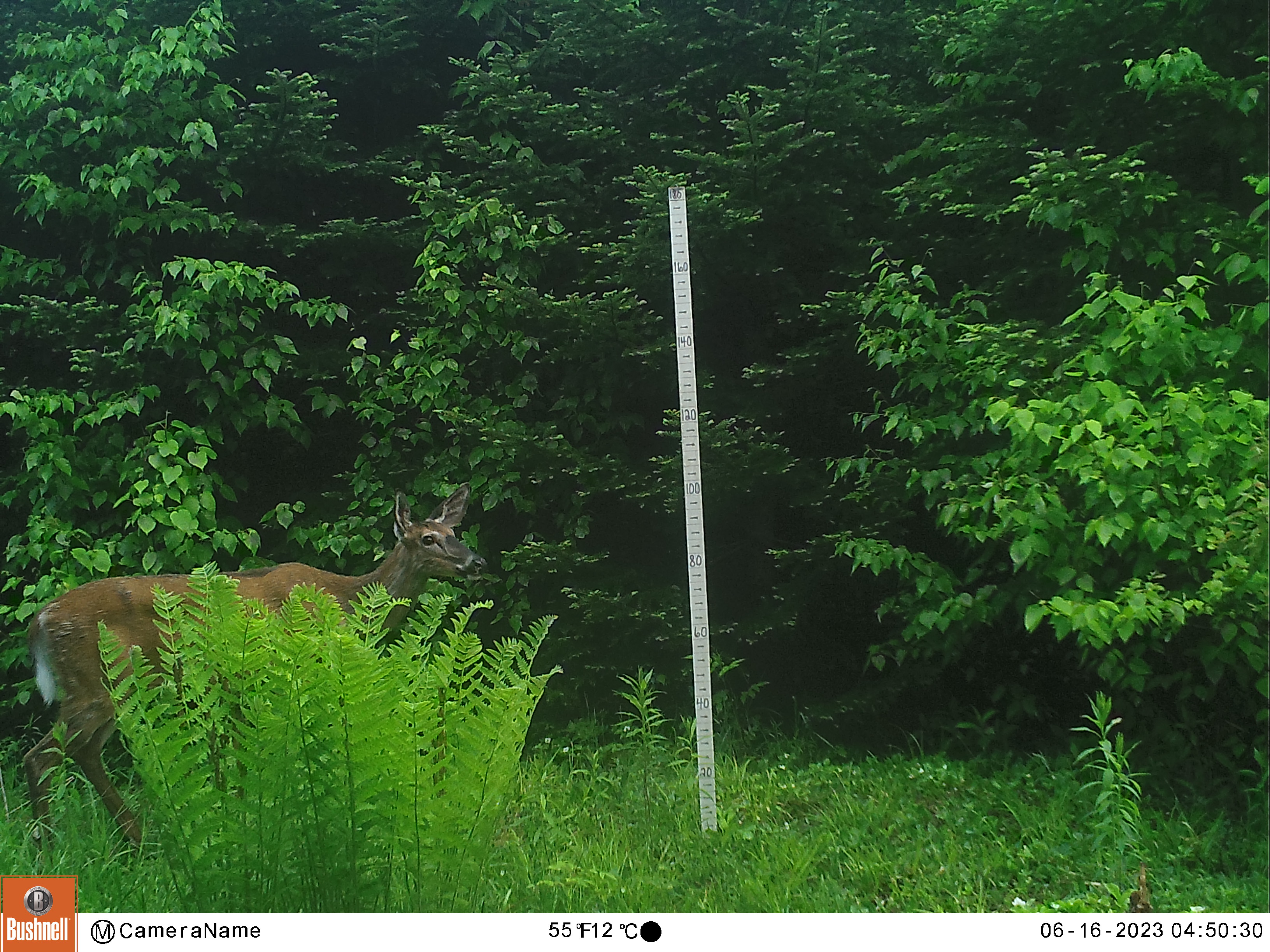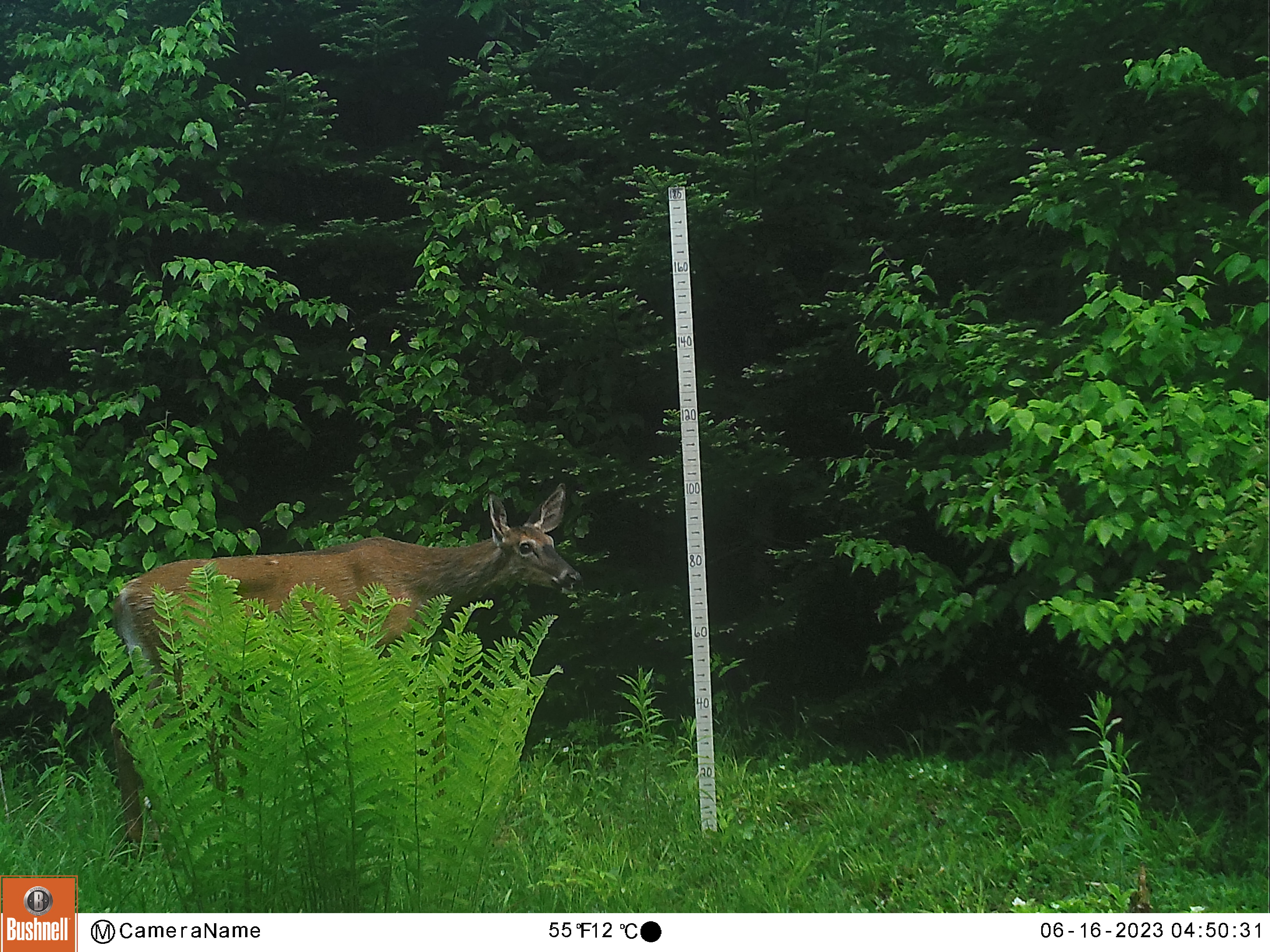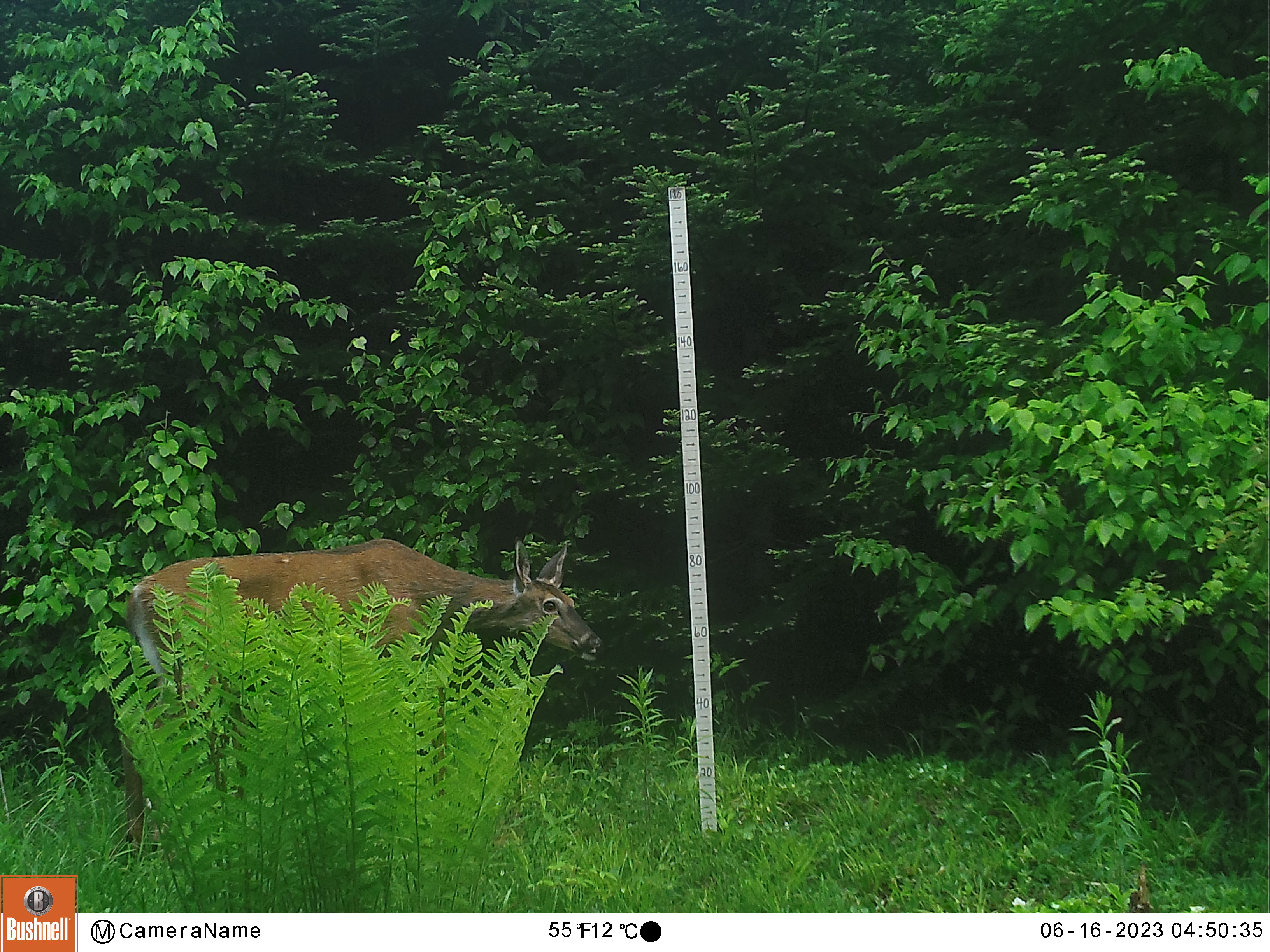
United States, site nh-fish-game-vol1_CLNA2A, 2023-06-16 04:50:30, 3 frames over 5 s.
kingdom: Animalia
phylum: Chordata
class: Mammalia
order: Artiodactyla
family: Cervidae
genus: Odocoileus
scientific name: Odocoileus virginianus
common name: white-tailed deer